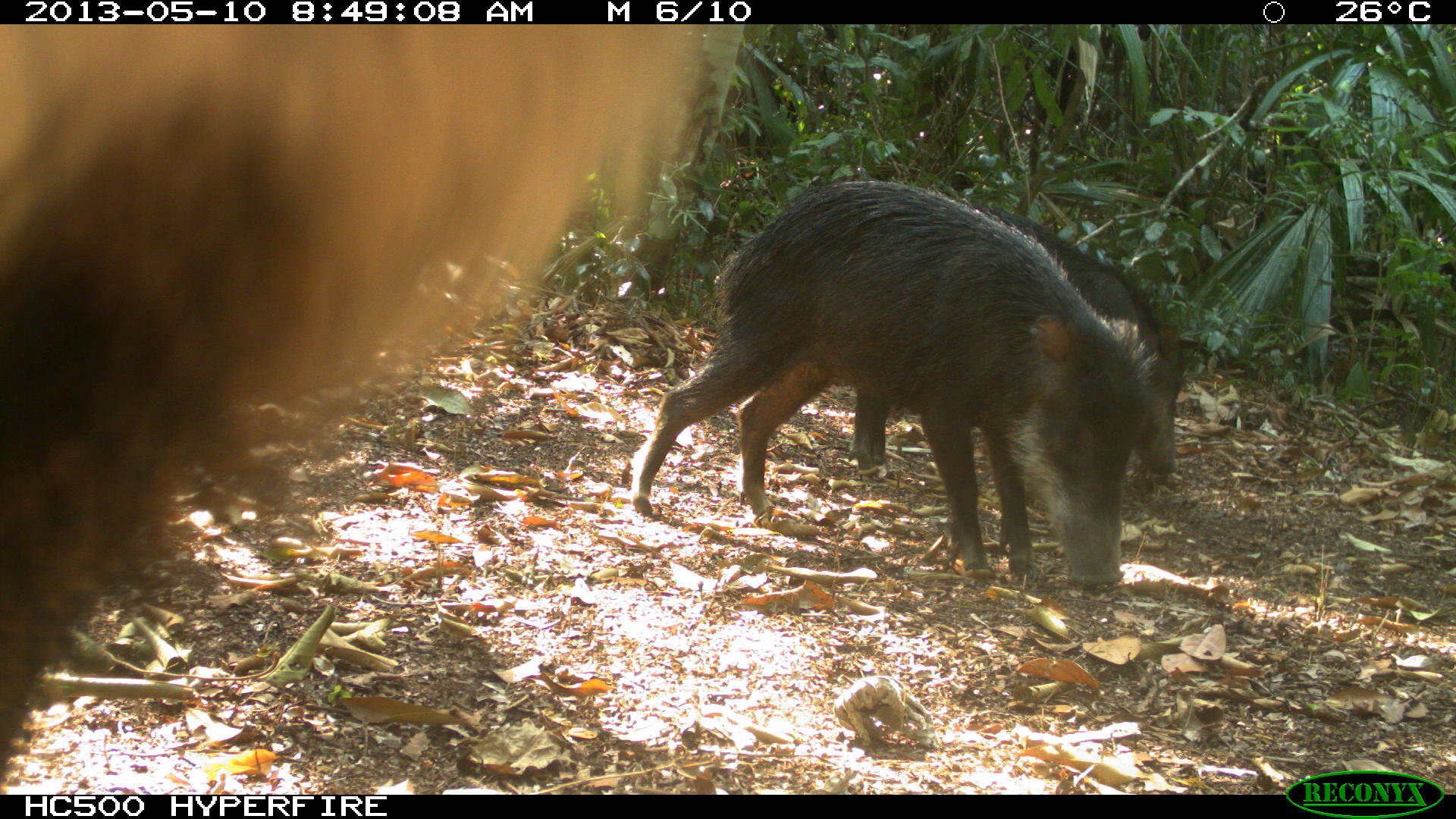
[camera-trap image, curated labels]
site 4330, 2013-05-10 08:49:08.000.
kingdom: Animalia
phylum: Chordata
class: Mammalia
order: Artiodactyla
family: Tayassuidae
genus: Tayassu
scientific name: Tayassu pecari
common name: white-lipped peccary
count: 4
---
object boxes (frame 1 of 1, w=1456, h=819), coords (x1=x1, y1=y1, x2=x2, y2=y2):
tayassu pecari: (x1=0, y1=24, x2=740, y2=792); (x1=628, y1=176, x2=1159, y2=587); (x1=843, y1=205, x2=1188, y2=475)